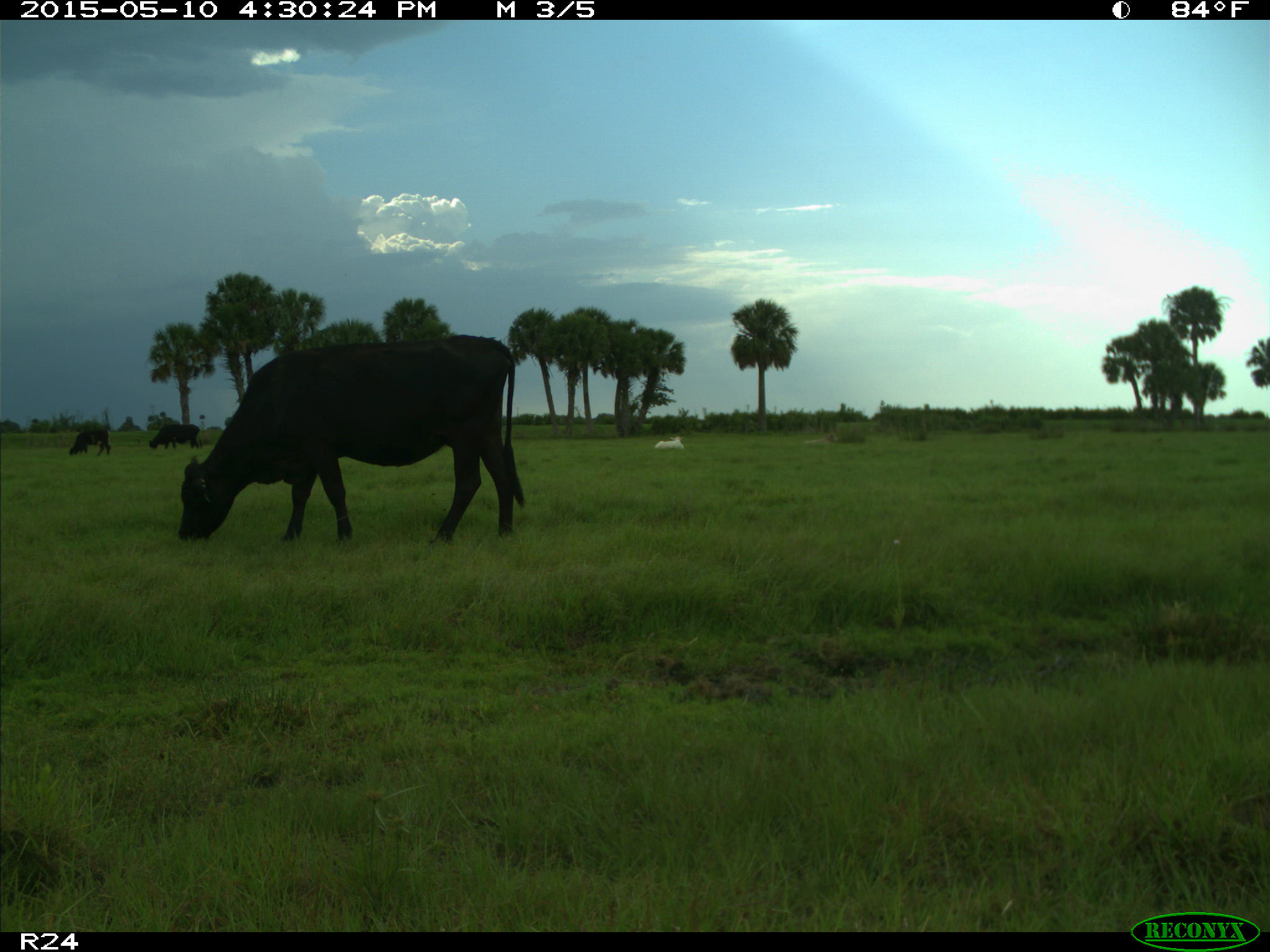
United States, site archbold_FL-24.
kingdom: Animalia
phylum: Chordata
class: Mammalia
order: Artiodactyla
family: Bovidae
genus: Bos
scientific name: Bos taurus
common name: domestic cow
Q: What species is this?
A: Bos taurus (domestic cow).